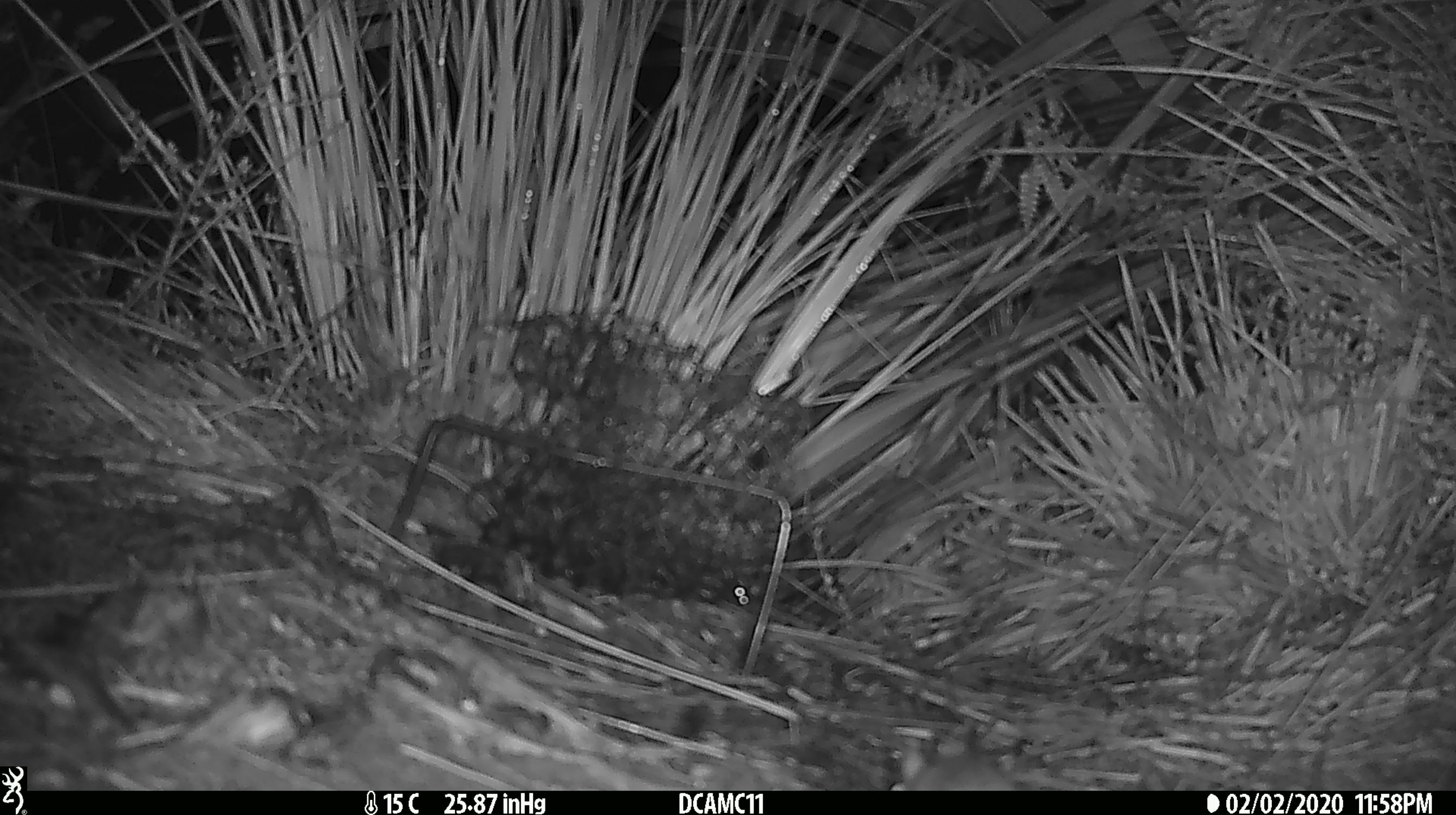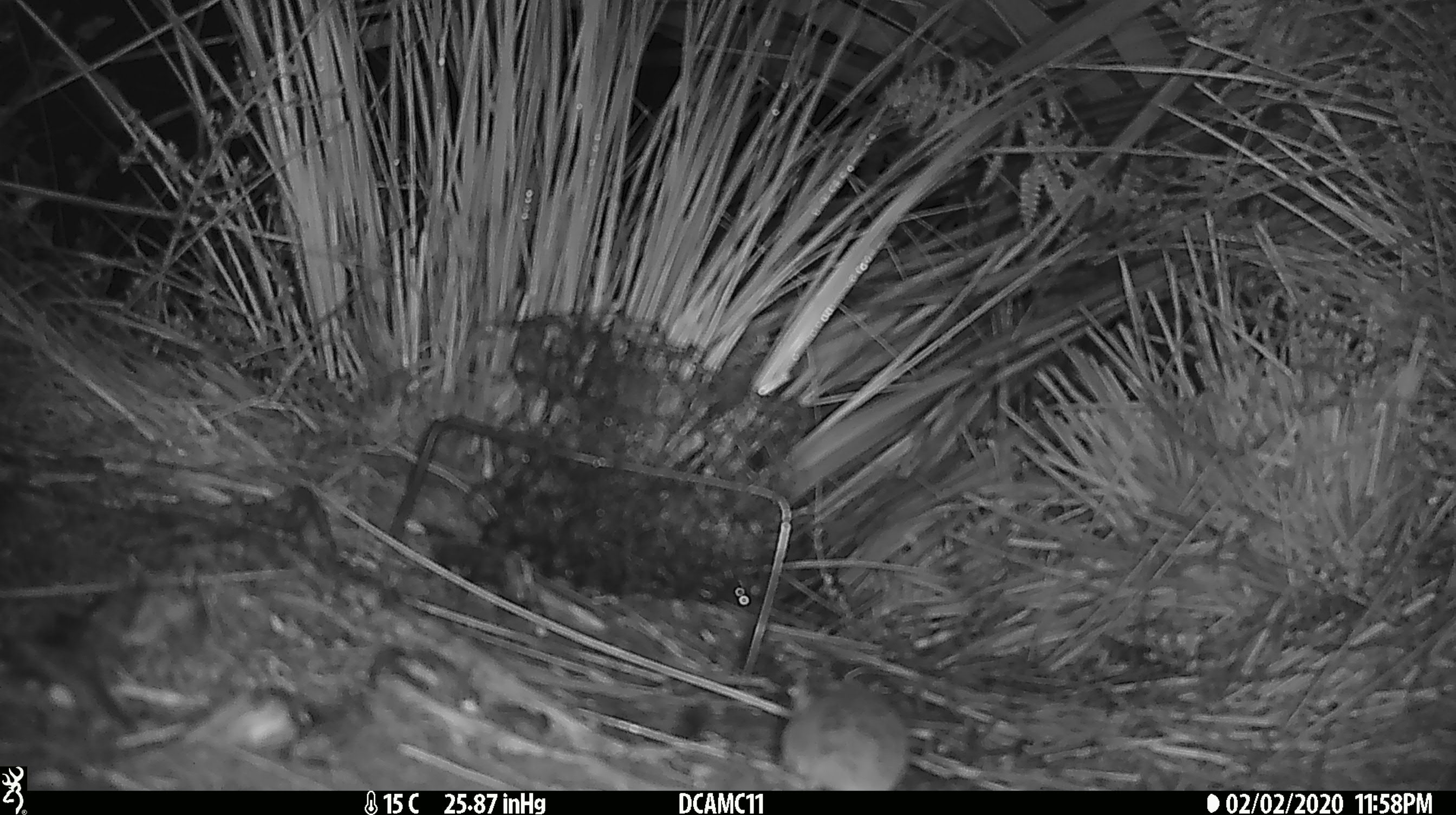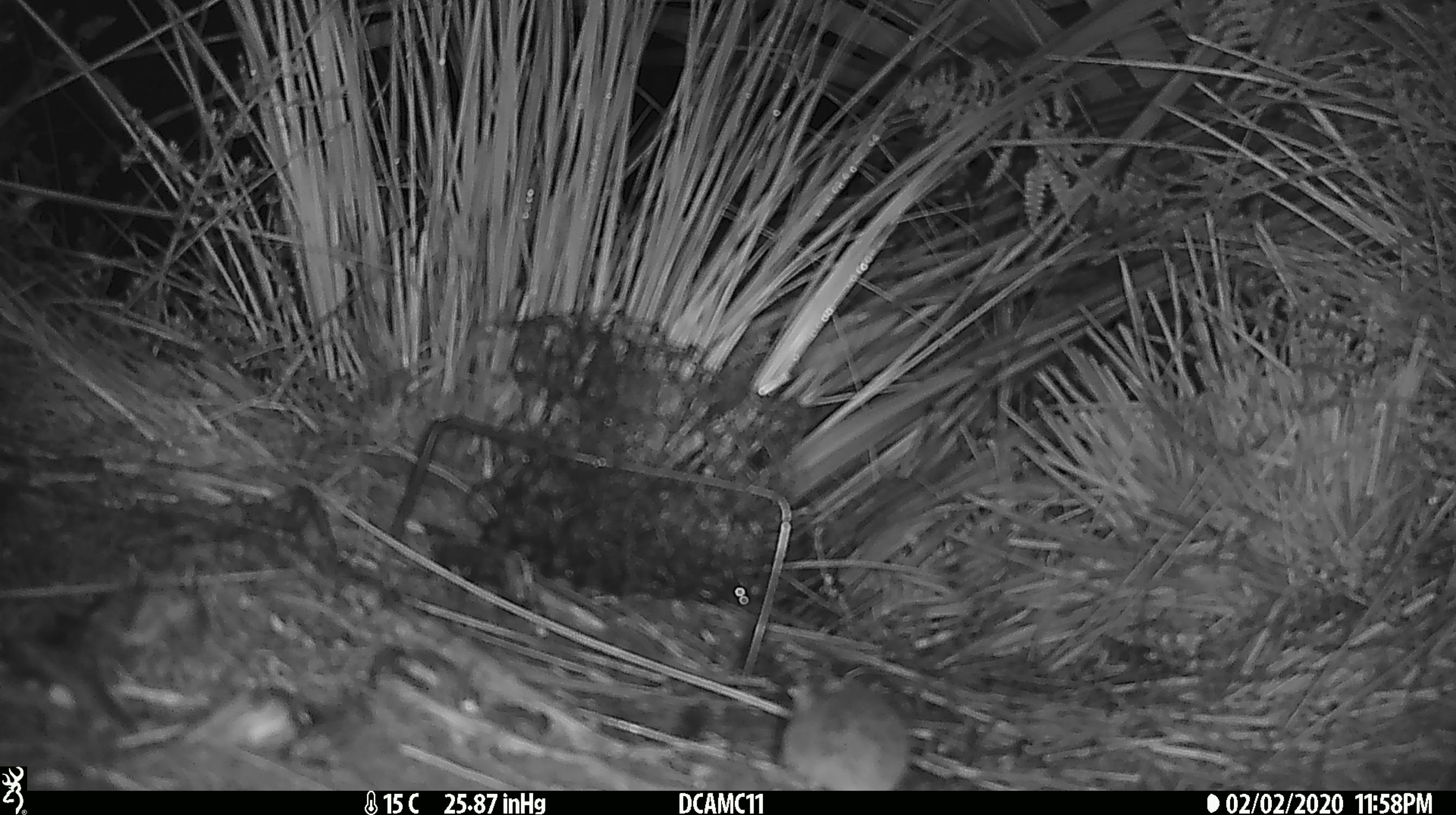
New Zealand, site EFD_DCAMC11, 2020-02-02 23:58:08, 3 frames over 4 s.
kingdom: Animalia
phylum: Chordata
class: Mammalia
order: Rodentia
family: Muridae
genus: Mus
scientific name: Mus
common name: mouse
Mouse (Mus).